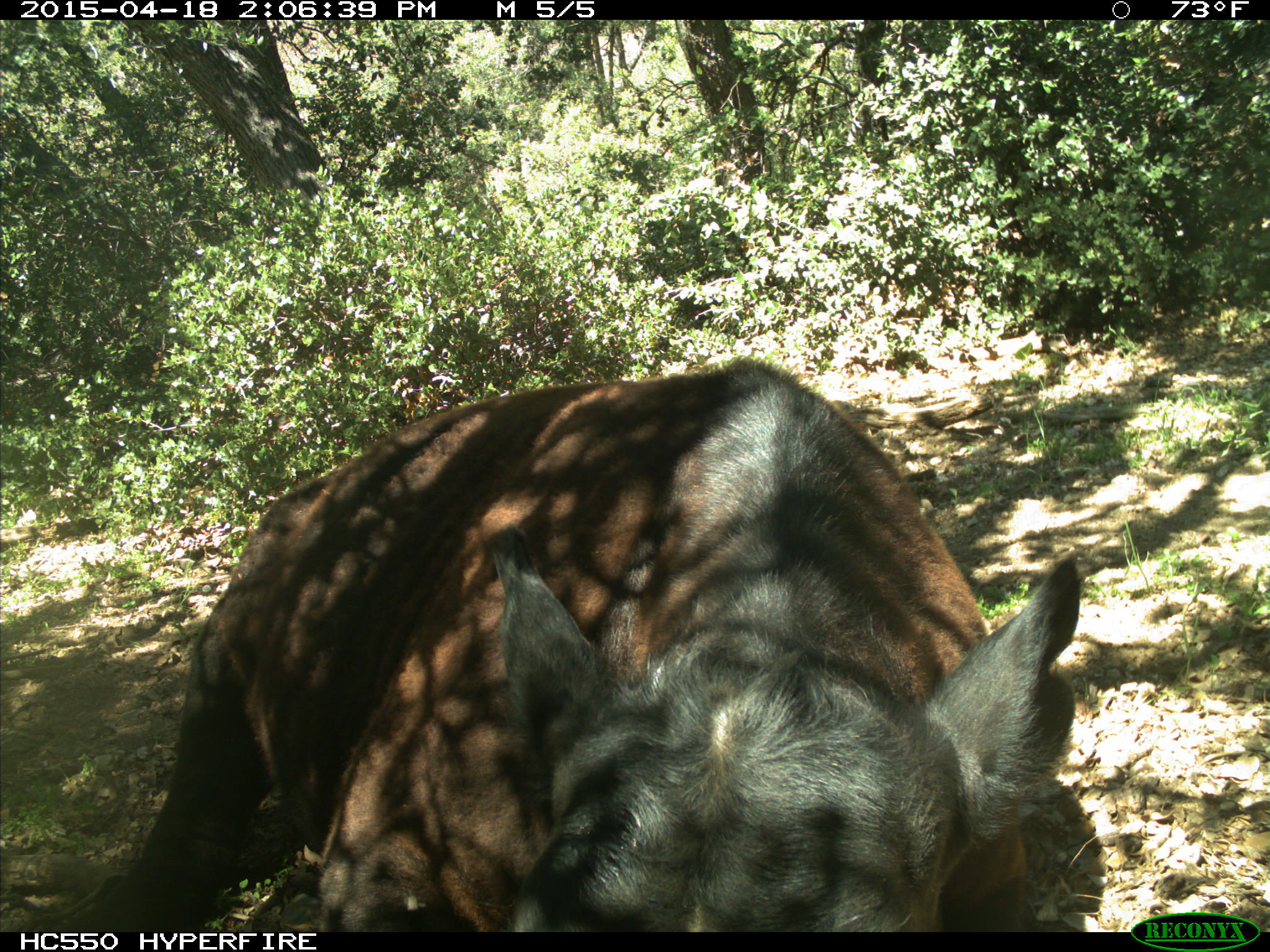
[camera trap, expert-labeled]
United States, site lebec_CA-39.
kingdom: Animalia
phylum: Chordata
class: Mammalia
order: Artiodactyla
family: Bovidae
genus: Bos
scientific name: Bos taurus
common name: domestic cow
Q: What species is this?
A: Bos taurus (domestic cow).